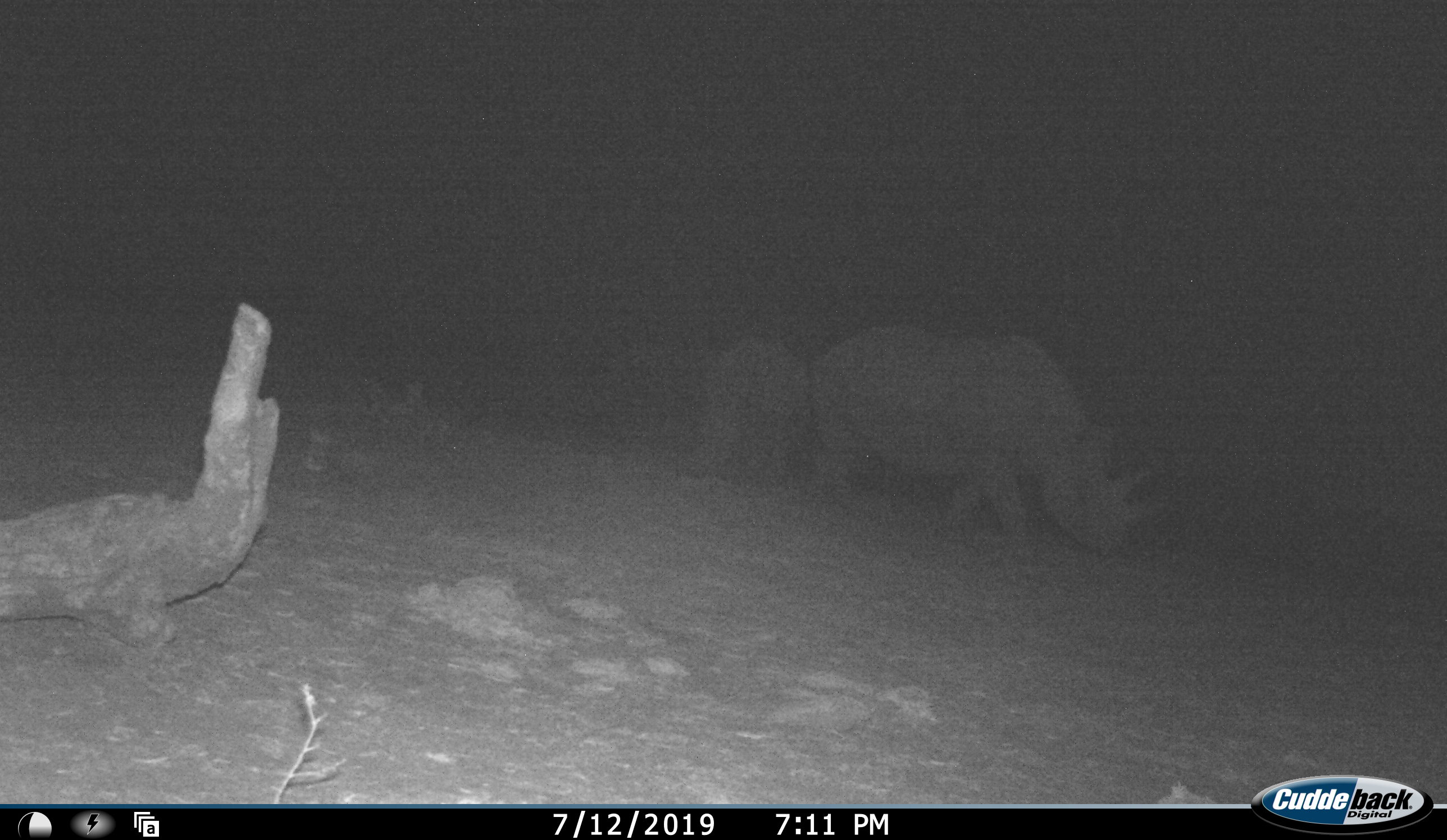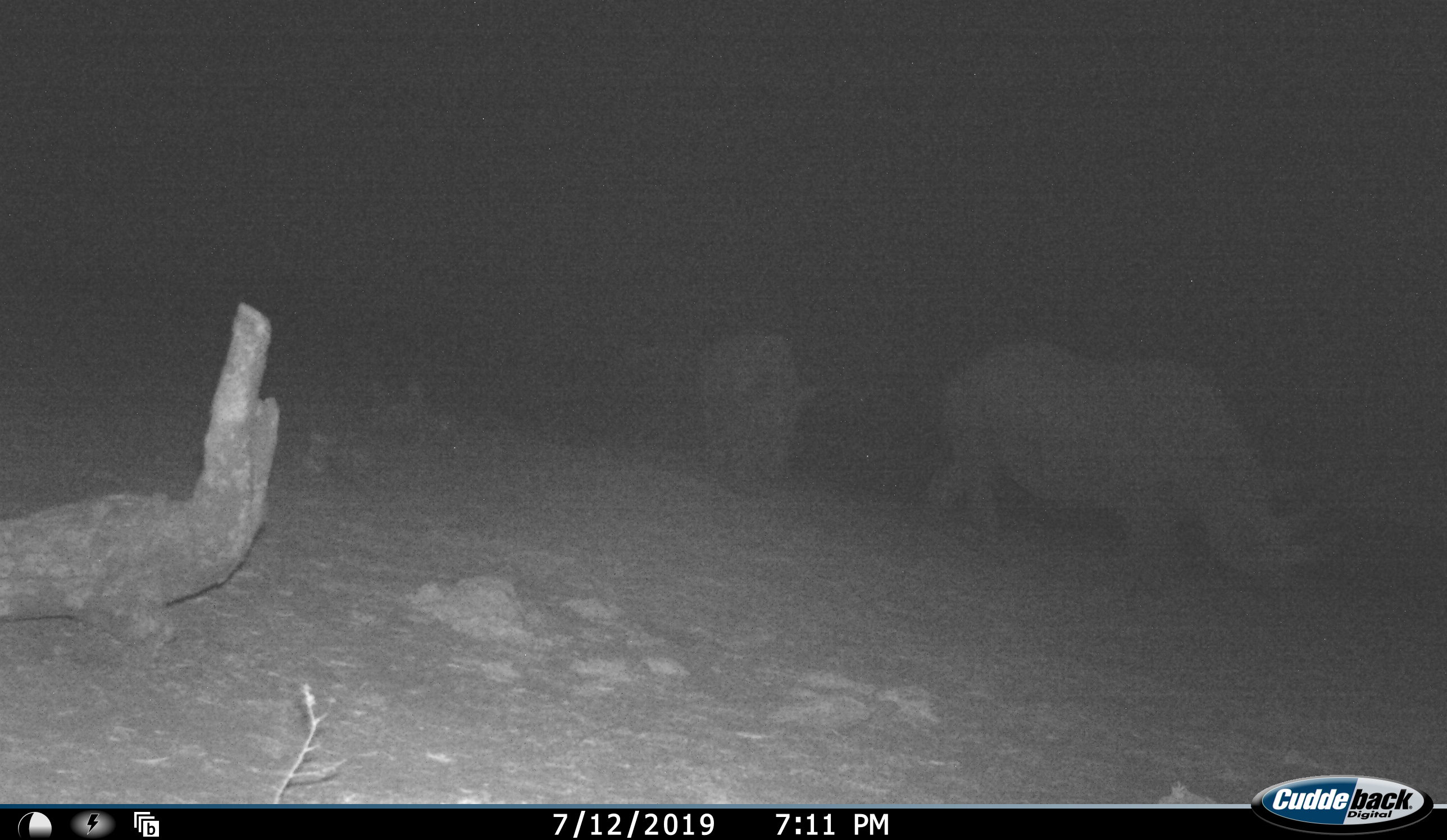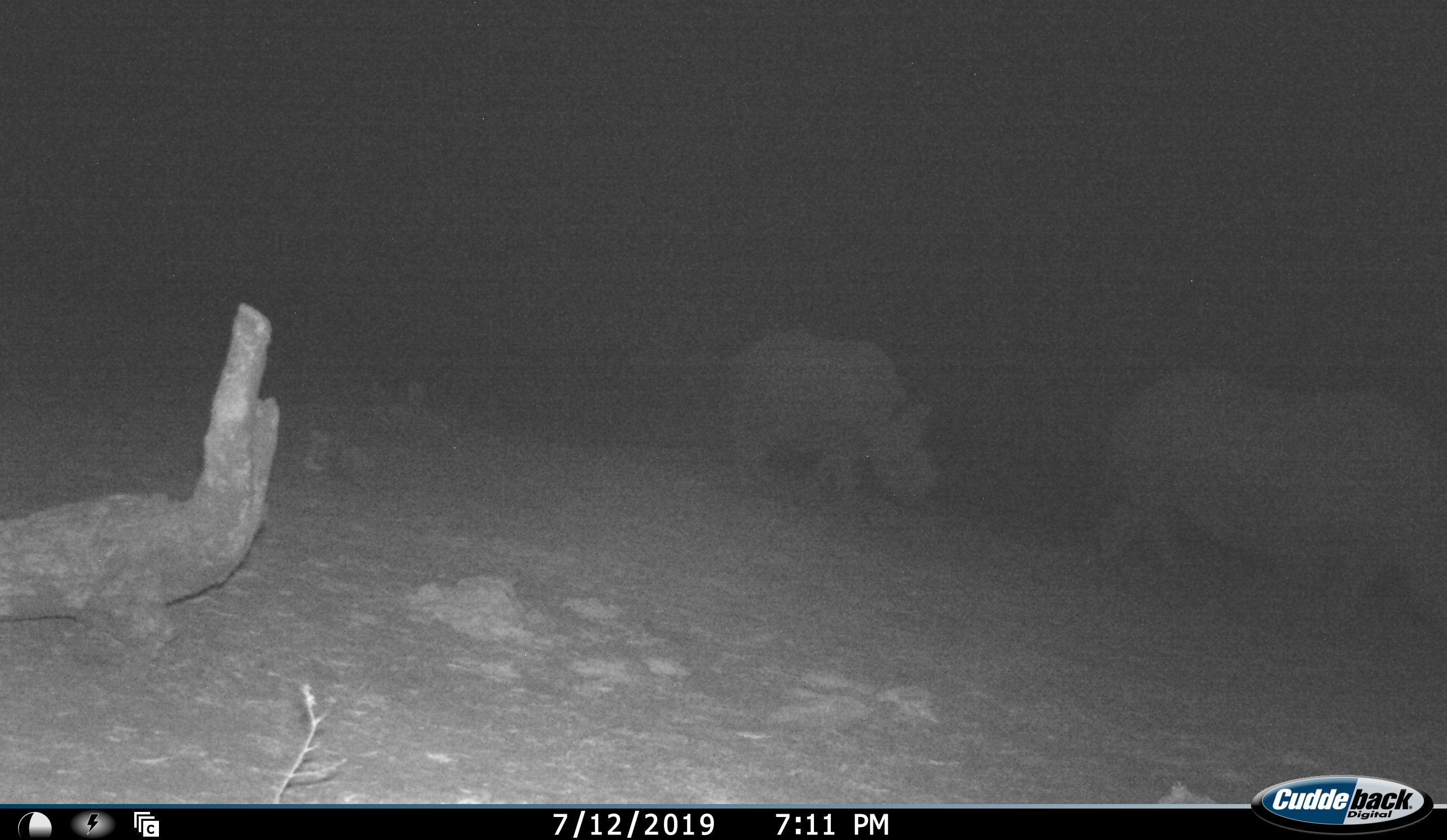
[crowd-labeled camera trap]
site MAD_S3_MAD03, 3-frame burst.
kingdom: Animalia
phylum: Chordata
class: Mammalia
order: Perissodactyla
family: Rhinocerotidae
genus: Diceros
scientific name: Diceros bicornis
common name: black rhinoceros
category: rhinocerosblack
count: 2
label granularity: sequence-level